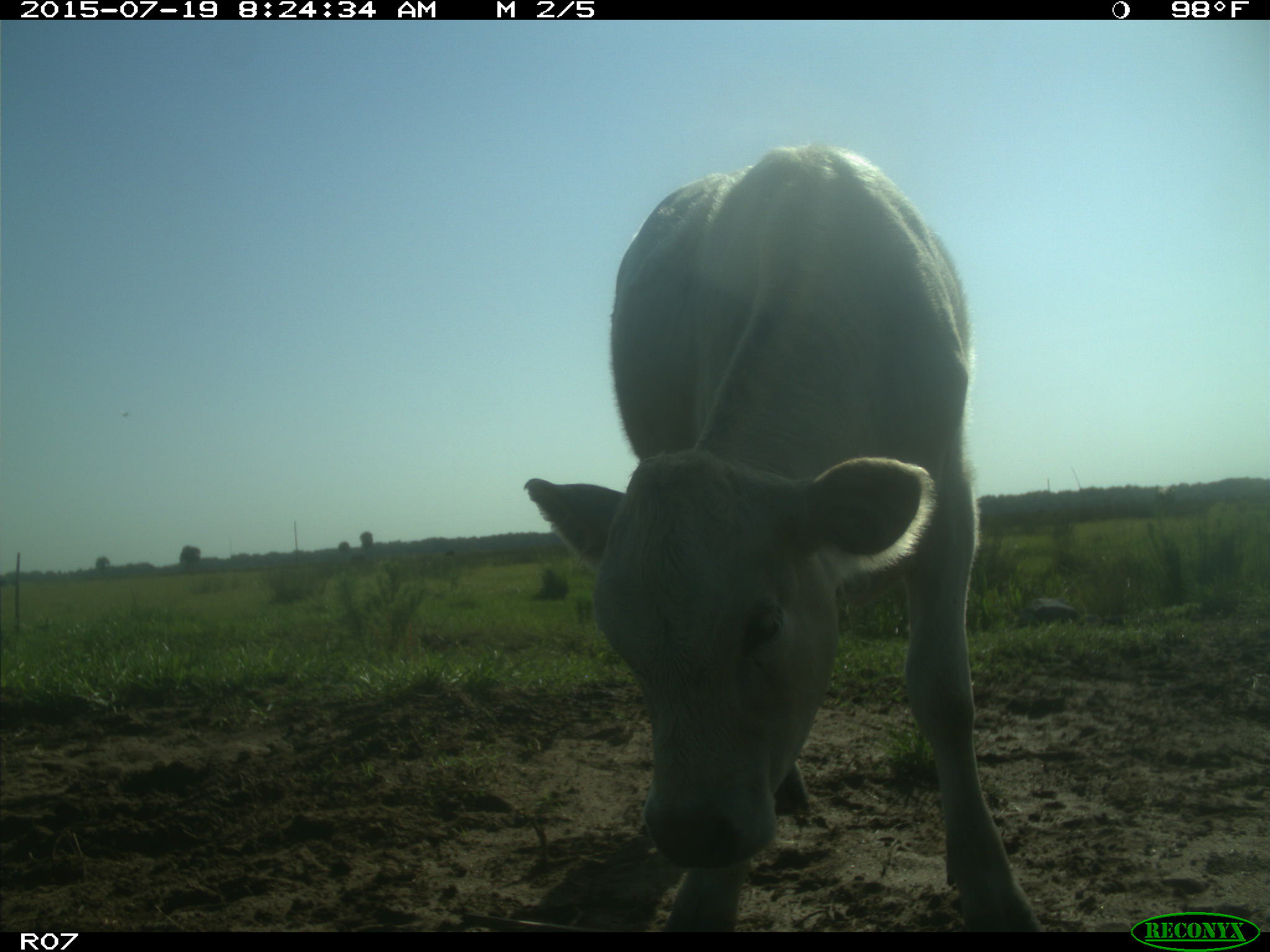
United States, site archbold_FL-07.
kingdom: Animalia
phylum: Chordata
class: Mammalia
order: Artiodactyla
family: Bovidae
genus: Bos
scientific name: Bos taurus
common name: domestic cow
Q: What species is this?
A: Bos taurus (domestic cow).